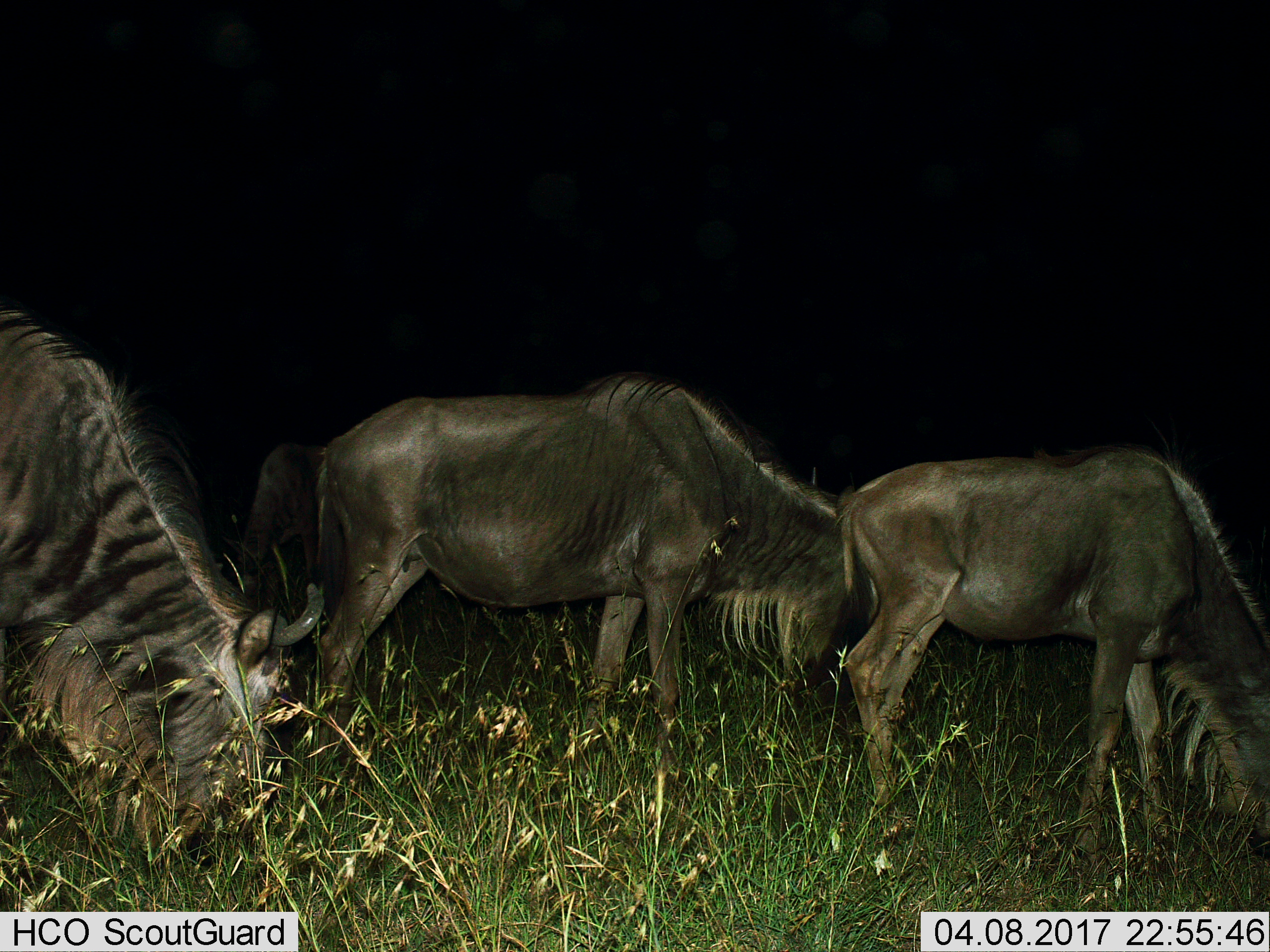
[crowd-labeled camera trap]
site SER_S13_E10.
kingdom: Animalia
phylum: Chordata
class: Mammalia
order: Artiodactyla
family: Bovidae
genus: Connochaetes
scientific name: Connochaetes taurinus taurinus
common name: blue wildebeest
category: wildebeestblue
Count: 4.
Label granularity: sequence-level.